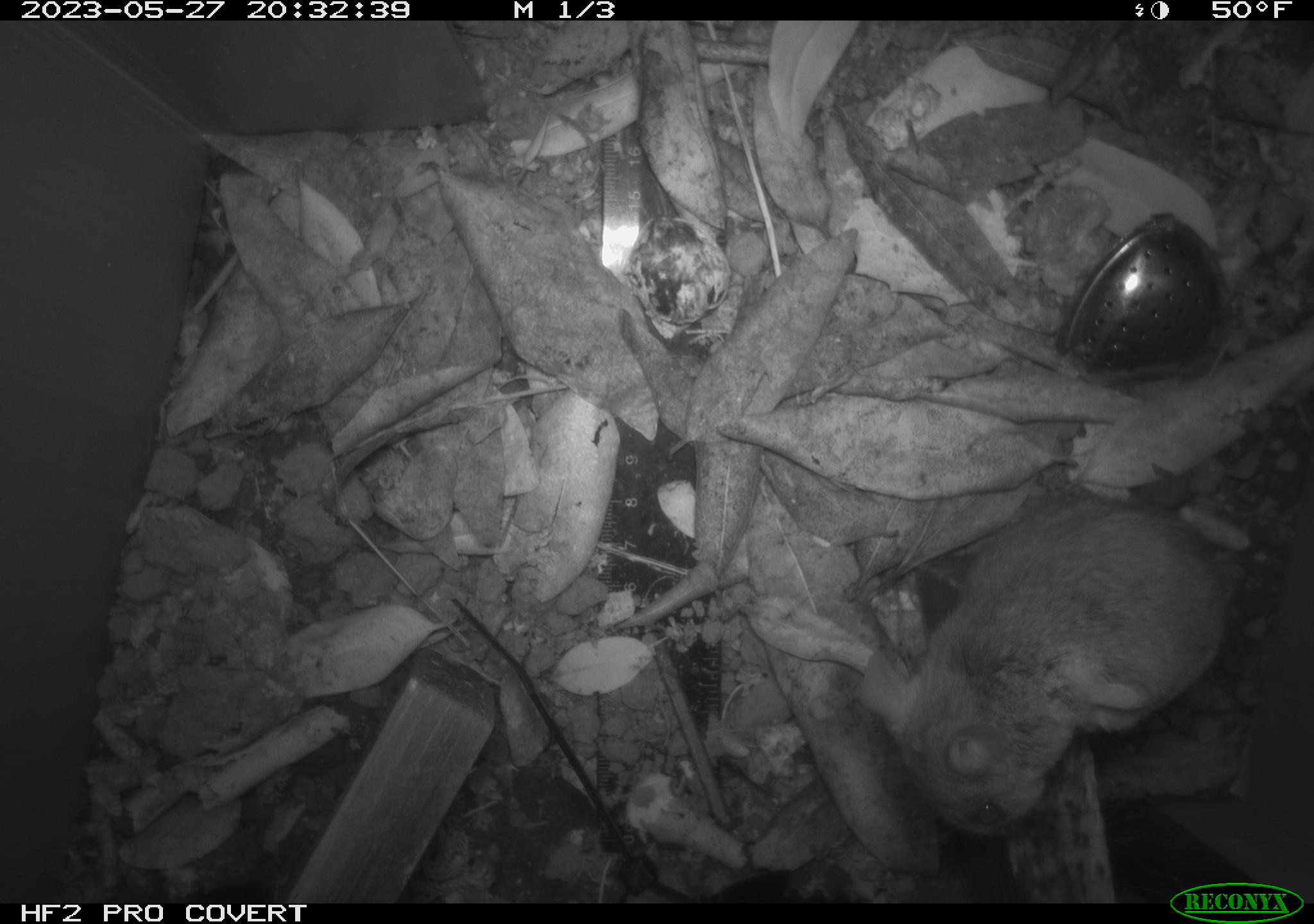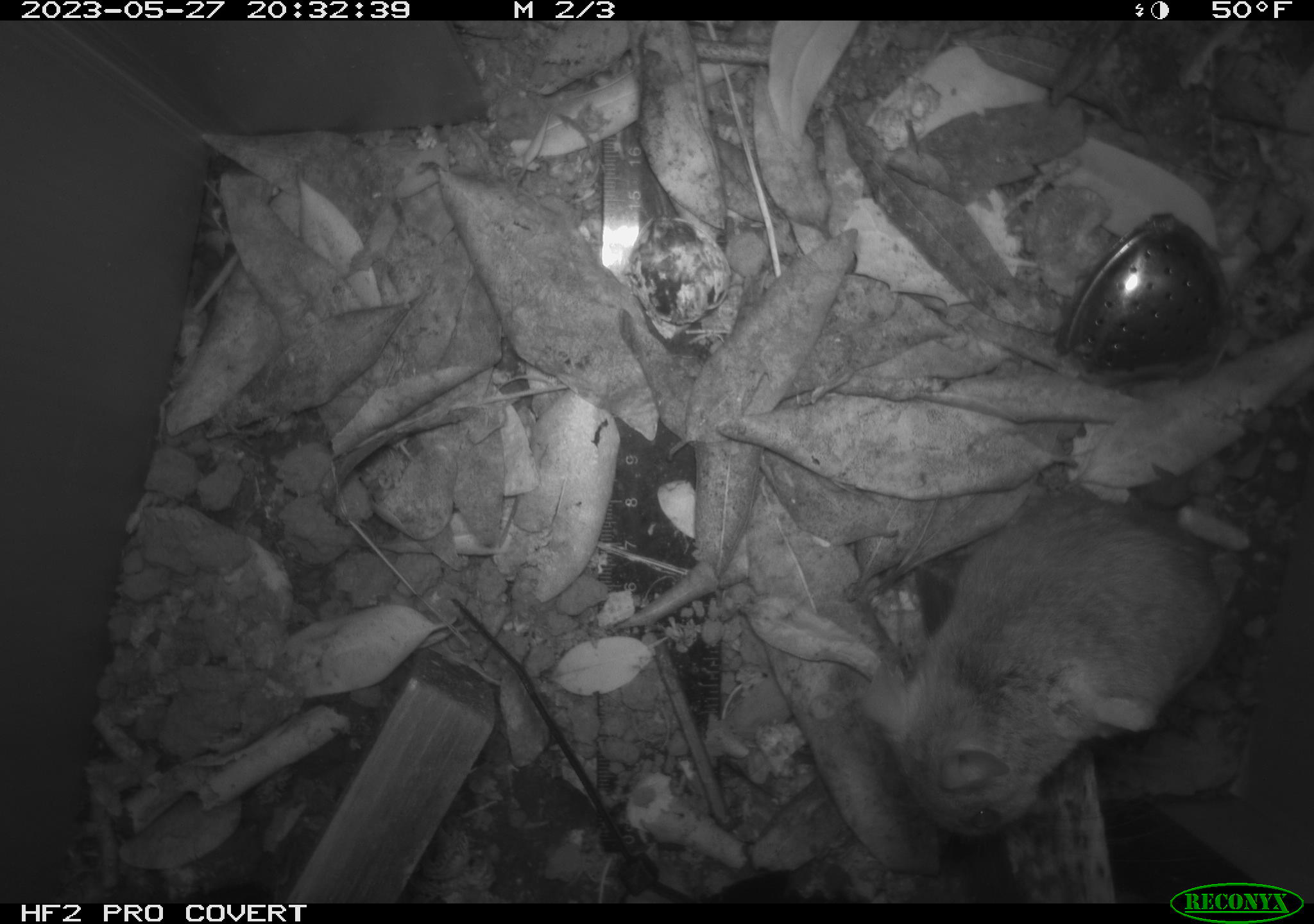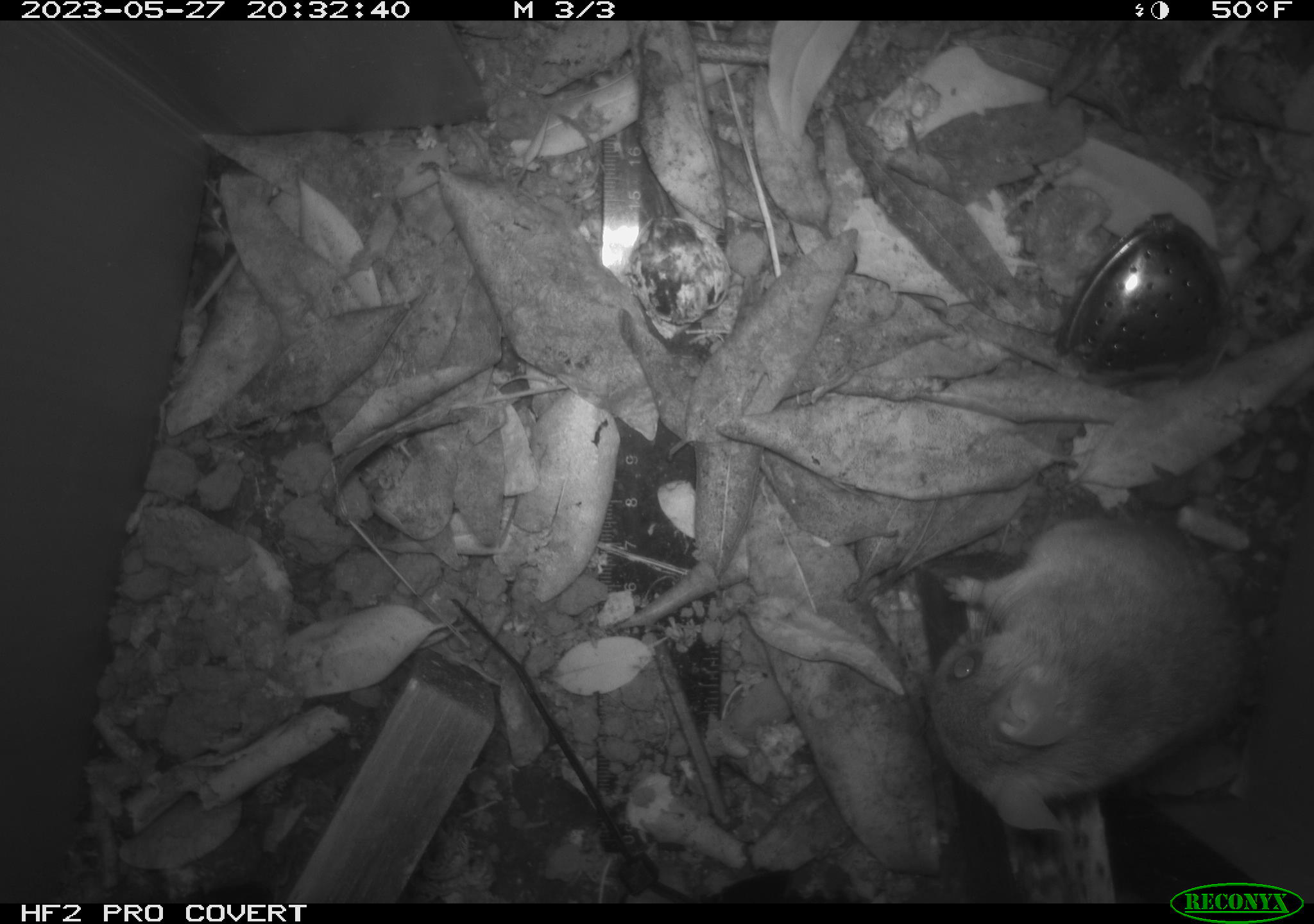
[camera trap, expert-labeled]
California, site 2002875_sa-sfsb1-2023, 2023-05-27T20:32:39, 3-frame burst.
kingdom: Animalia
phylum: Chordata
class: Mammalia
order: Rodentia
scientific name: Rodentia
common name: mouse species